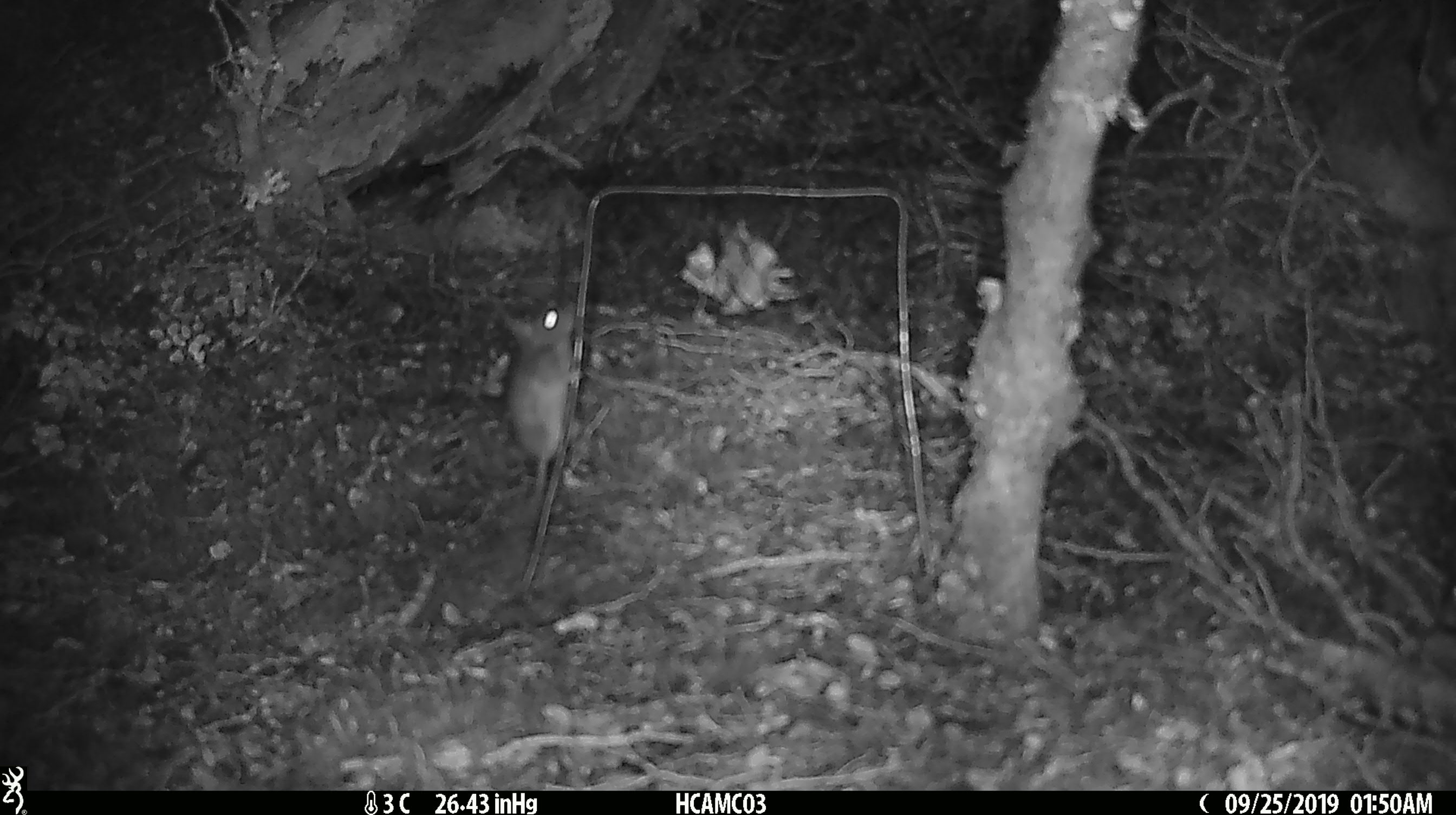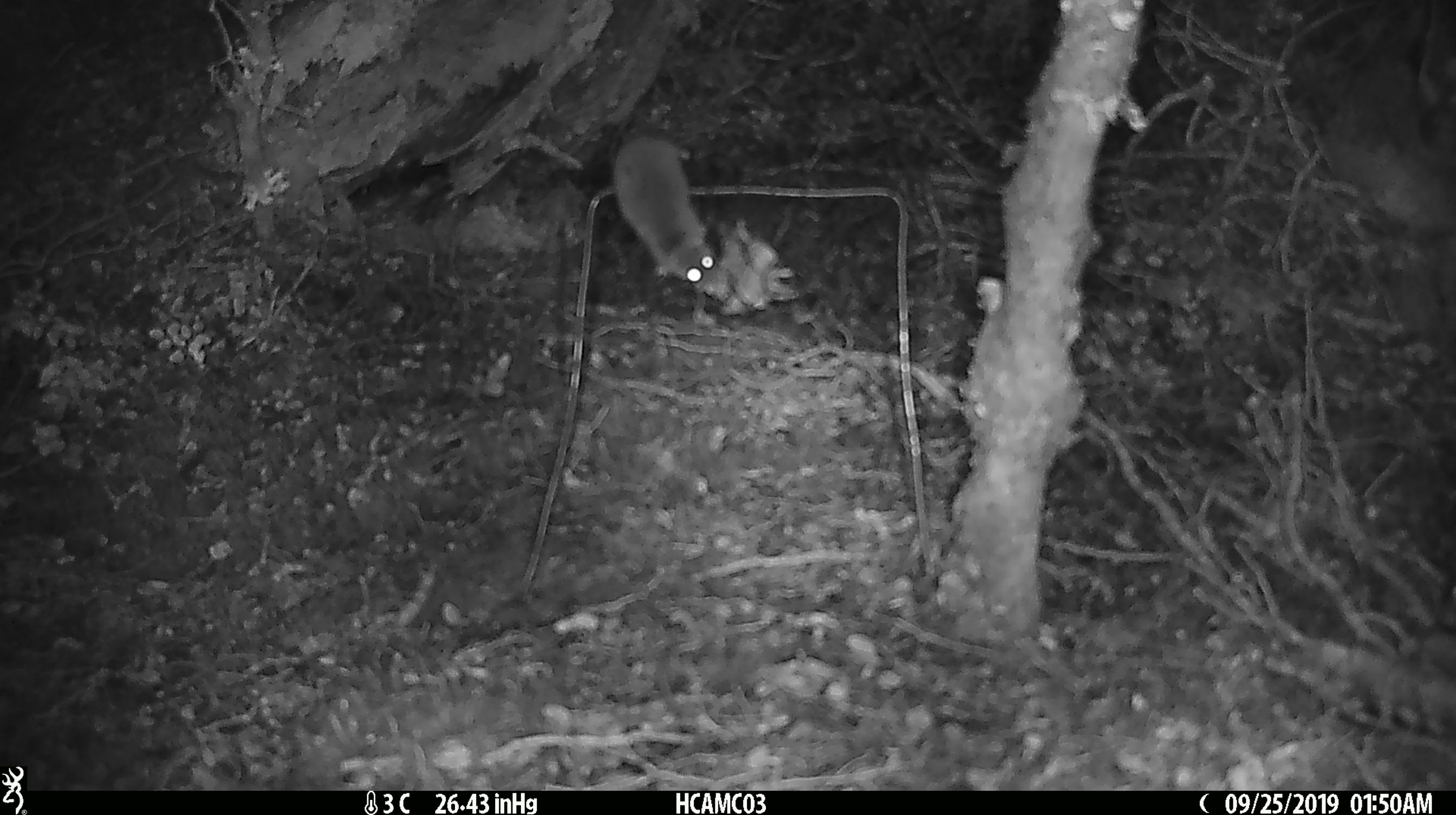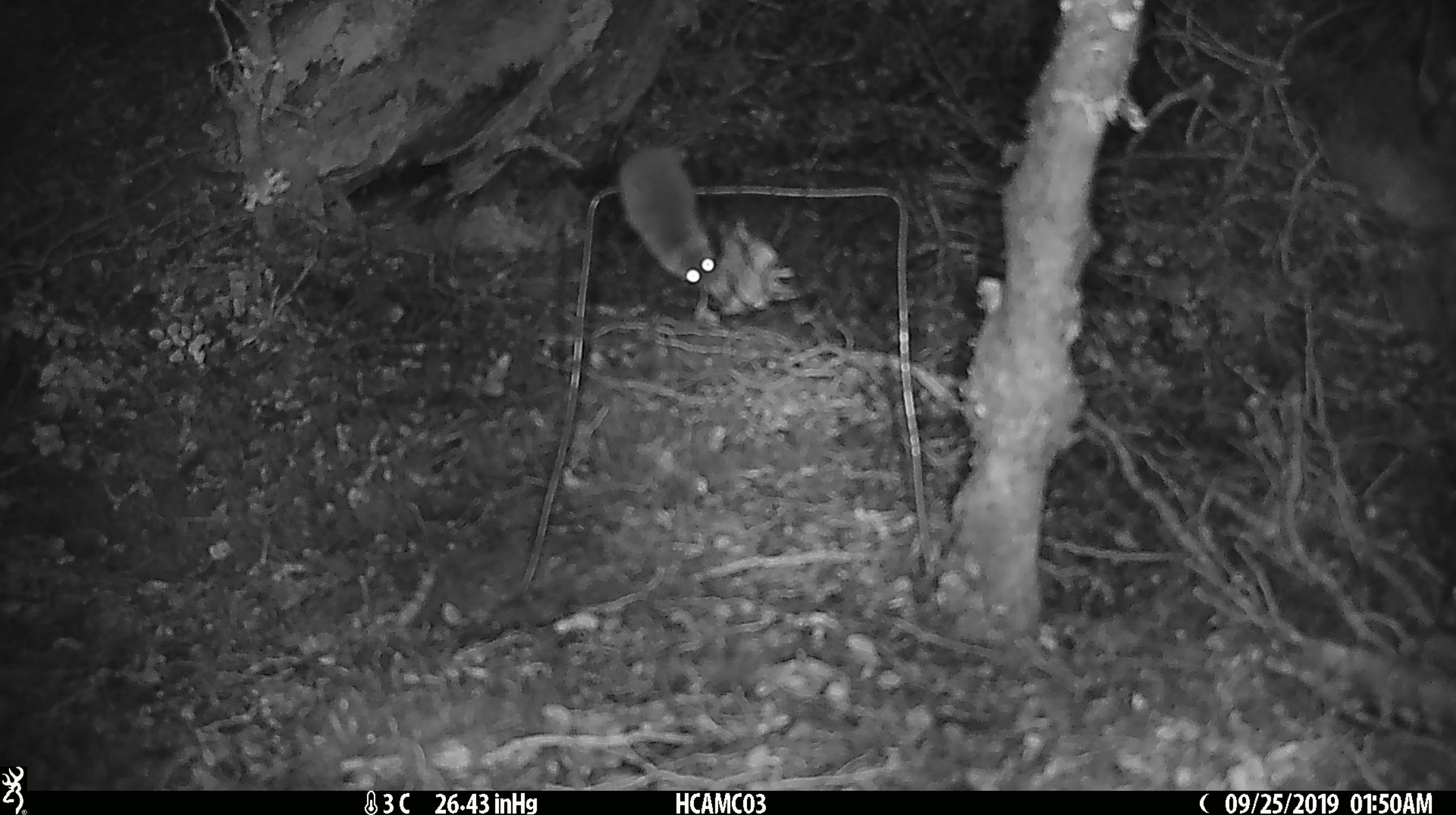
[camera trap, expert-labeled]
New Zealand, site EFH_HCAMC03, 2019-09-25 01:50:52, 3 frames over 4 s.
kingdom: Animalia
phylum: Chordata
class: Mammalia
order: Rodentia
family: Muridae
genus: Mus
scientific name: Mus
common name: mouse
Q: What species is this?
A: Mouse (Mus).